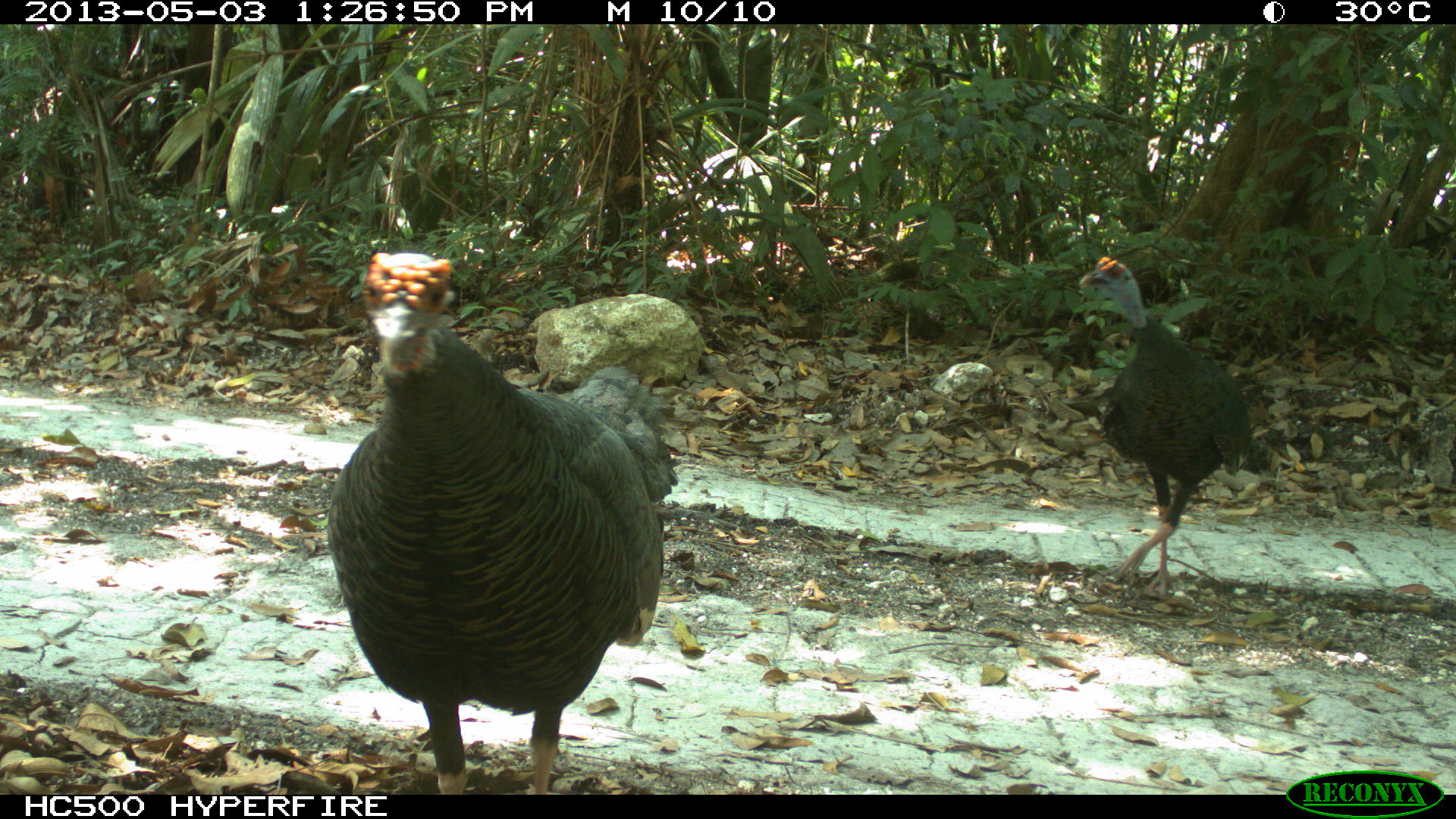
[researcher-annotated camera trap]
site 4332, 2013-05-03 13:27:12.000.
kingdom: Animalia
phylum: Chordata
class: Aves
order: Galliformes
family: Phasianidae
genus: Meleagris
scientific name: Meleagris ocellata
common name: ocellated turkey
Meleagris ocellata (ocellated turkey), count 2.